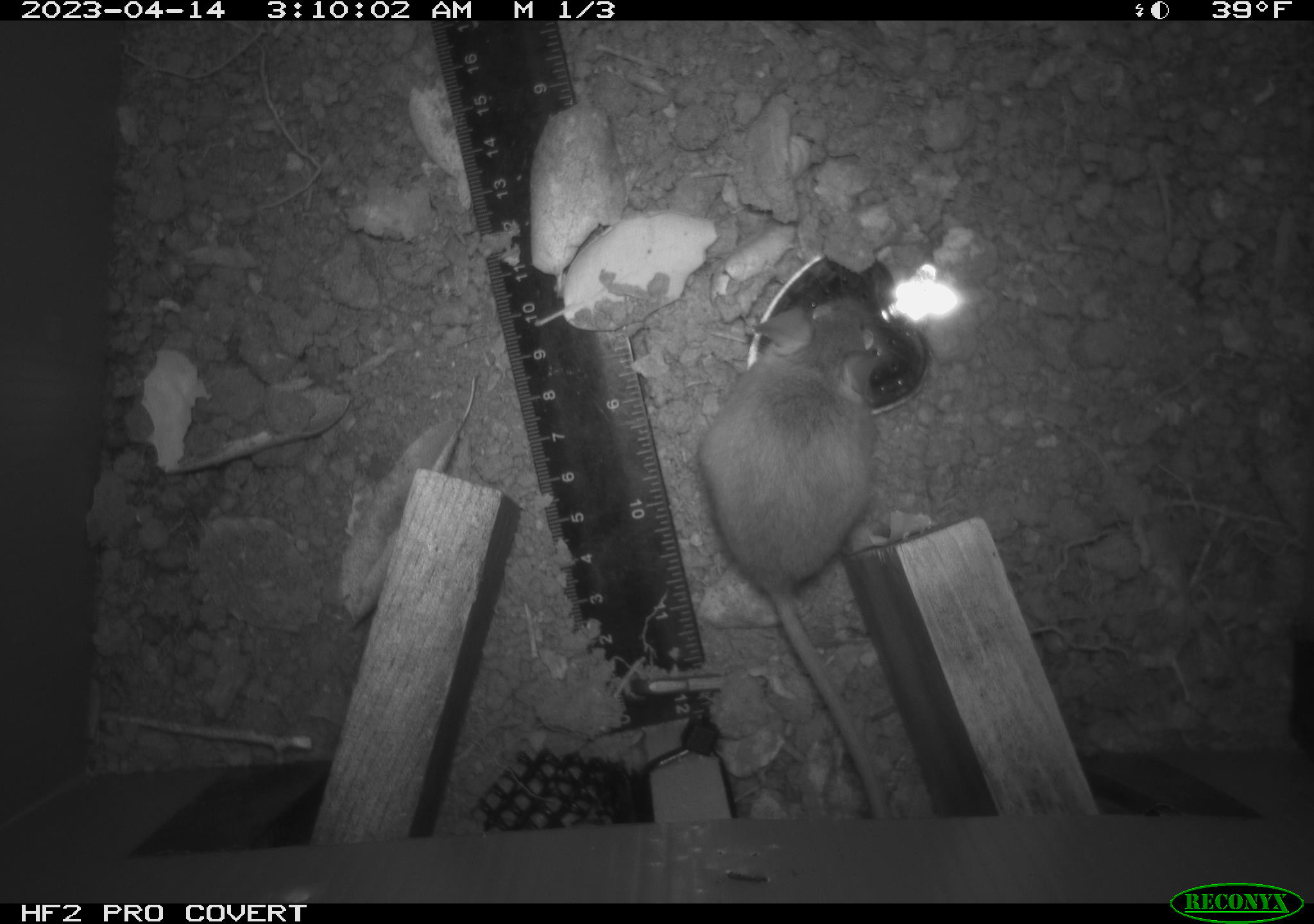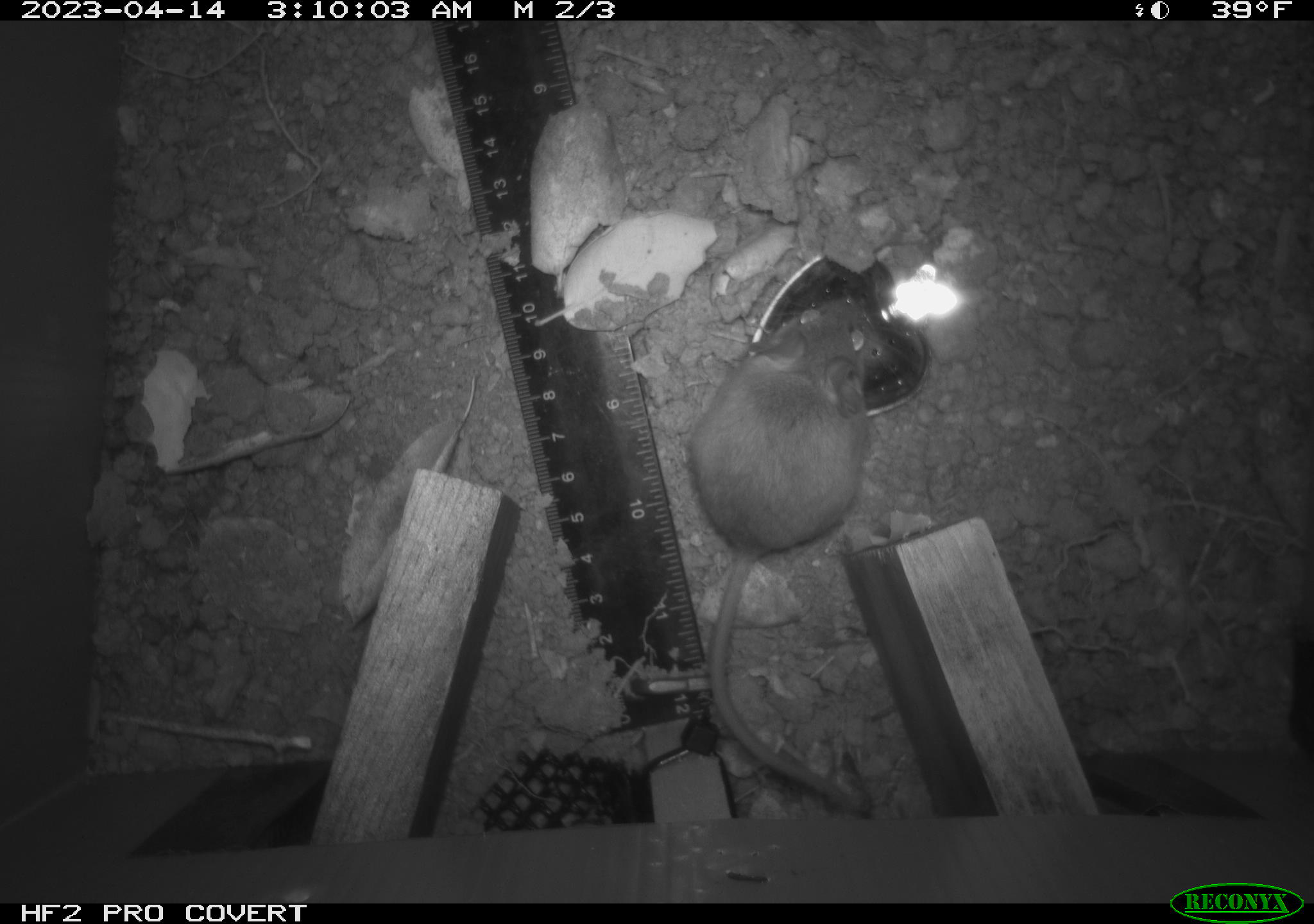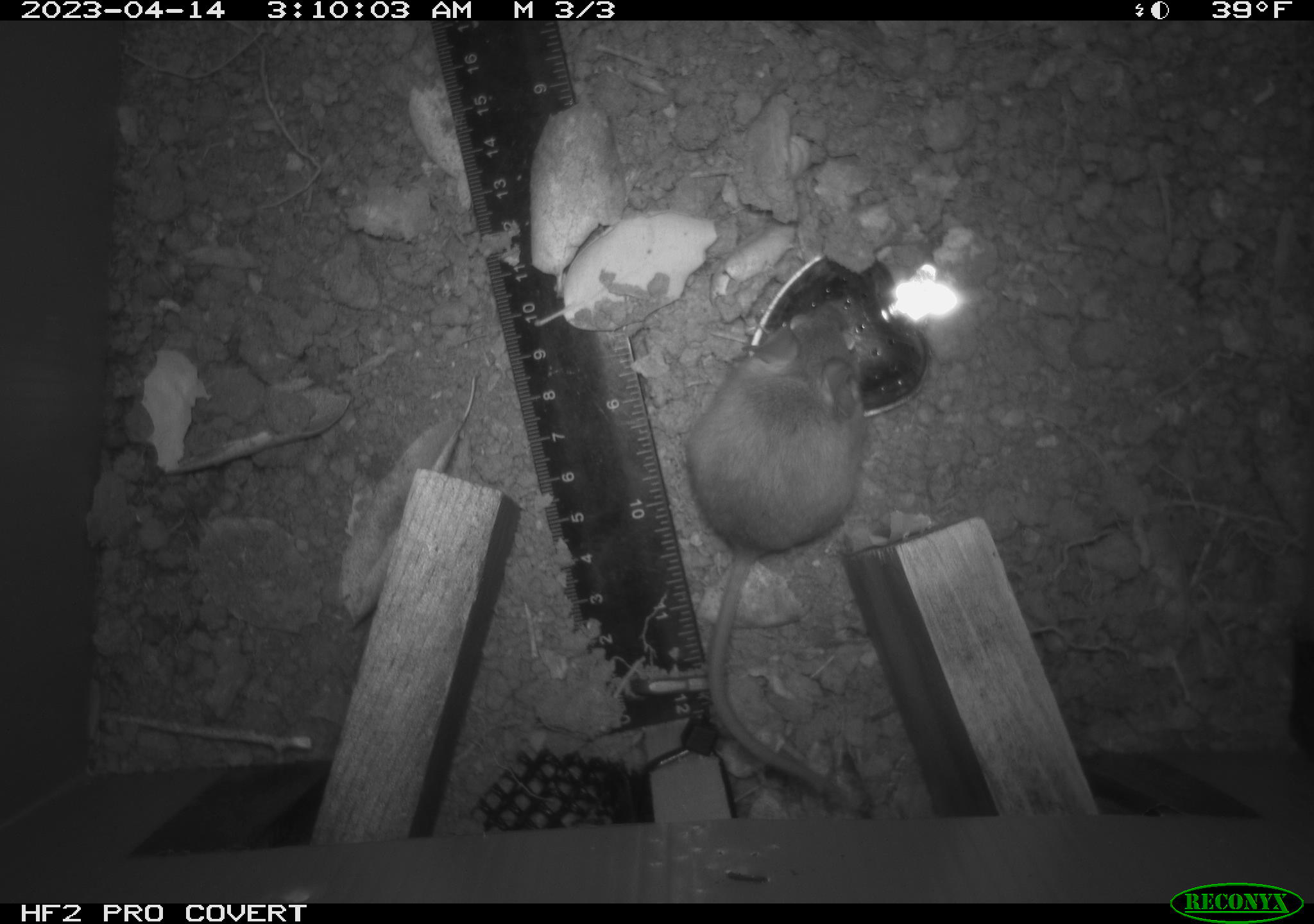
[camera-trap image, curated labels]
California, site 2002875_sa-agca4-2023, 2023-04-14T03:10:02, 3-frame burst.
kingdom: Animalia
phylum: Chordata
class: Mammalia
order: Rodentia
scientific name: Rodentia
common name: mouse species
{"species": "mouse species (Rodentia)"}